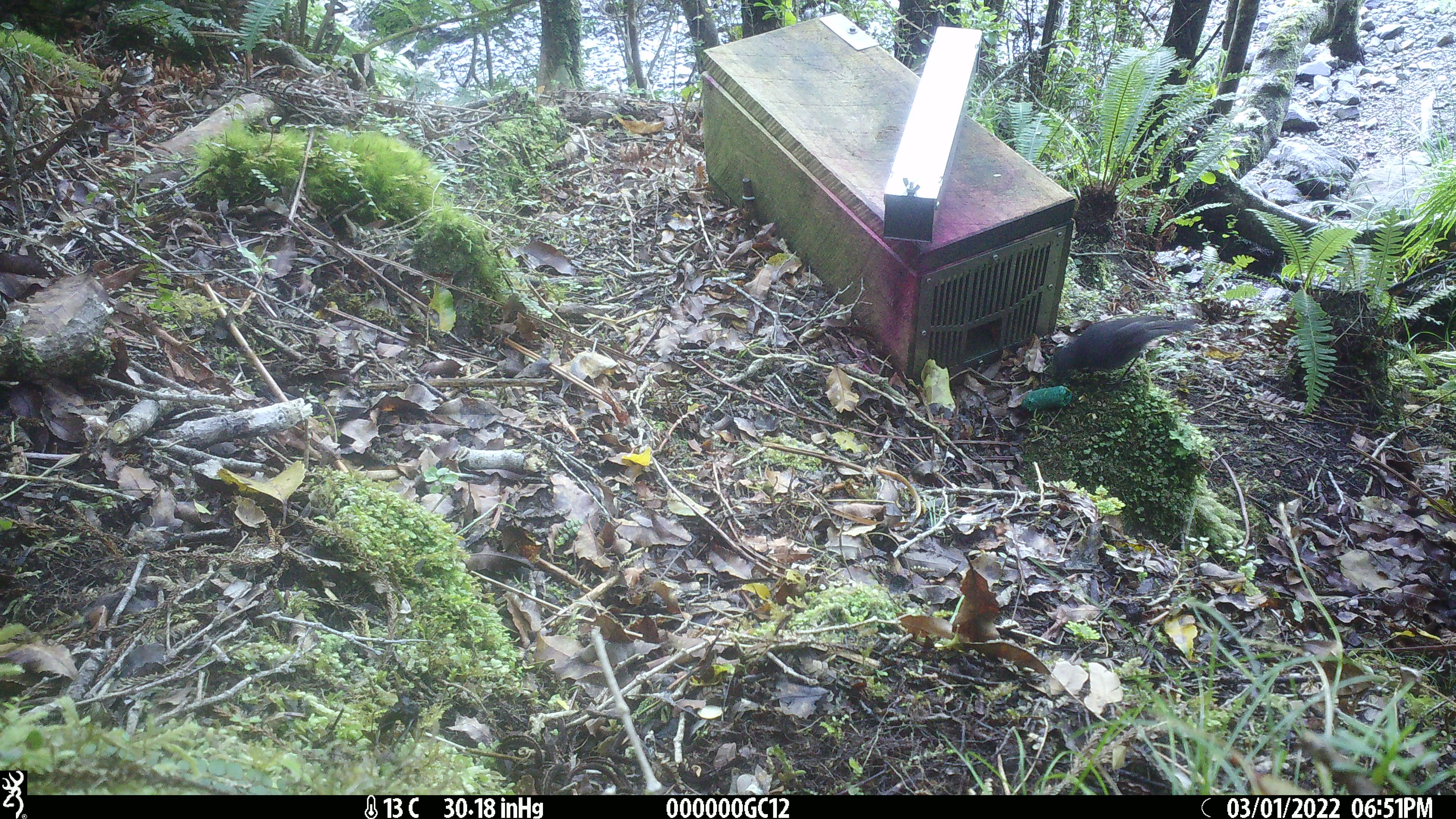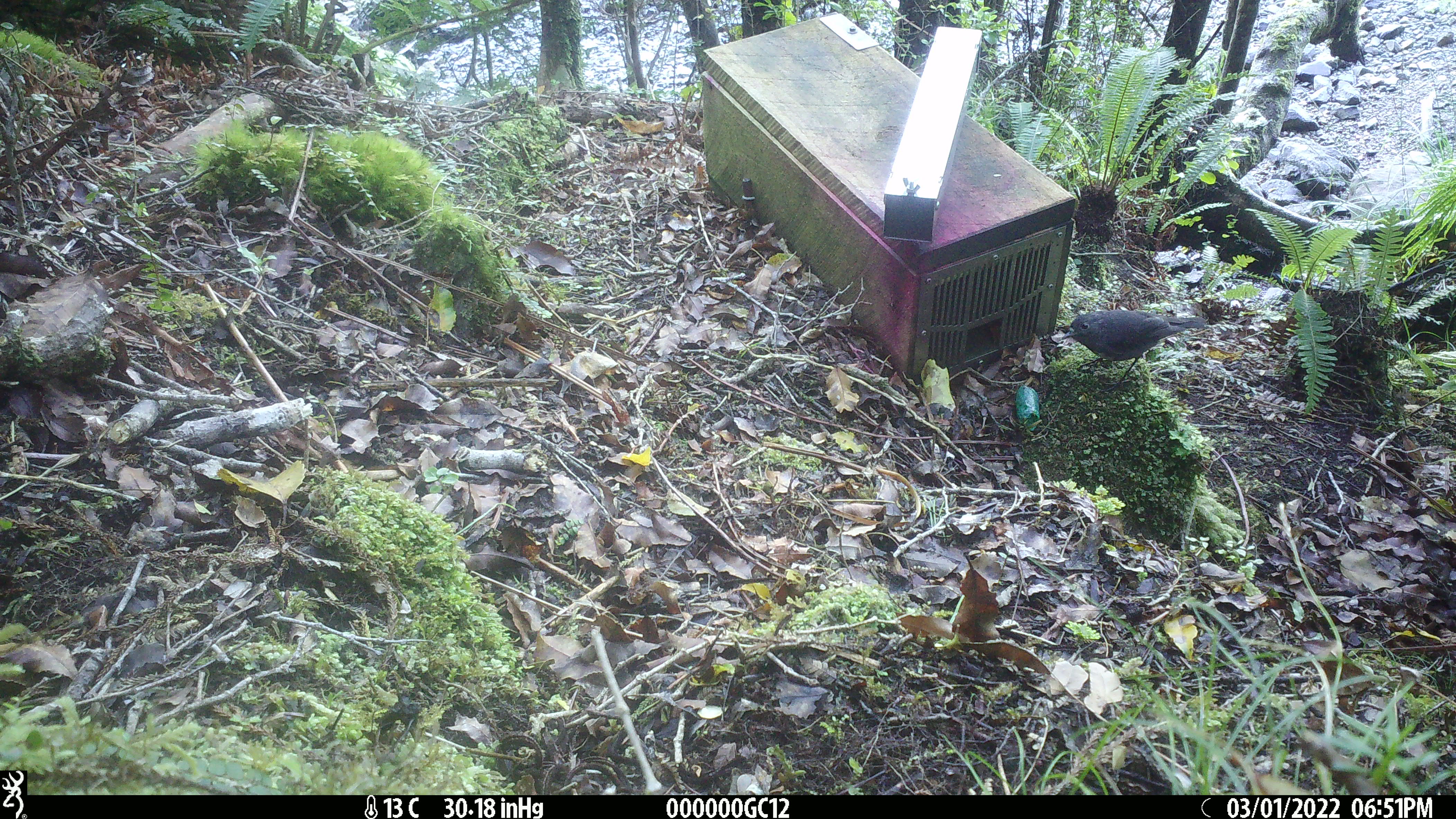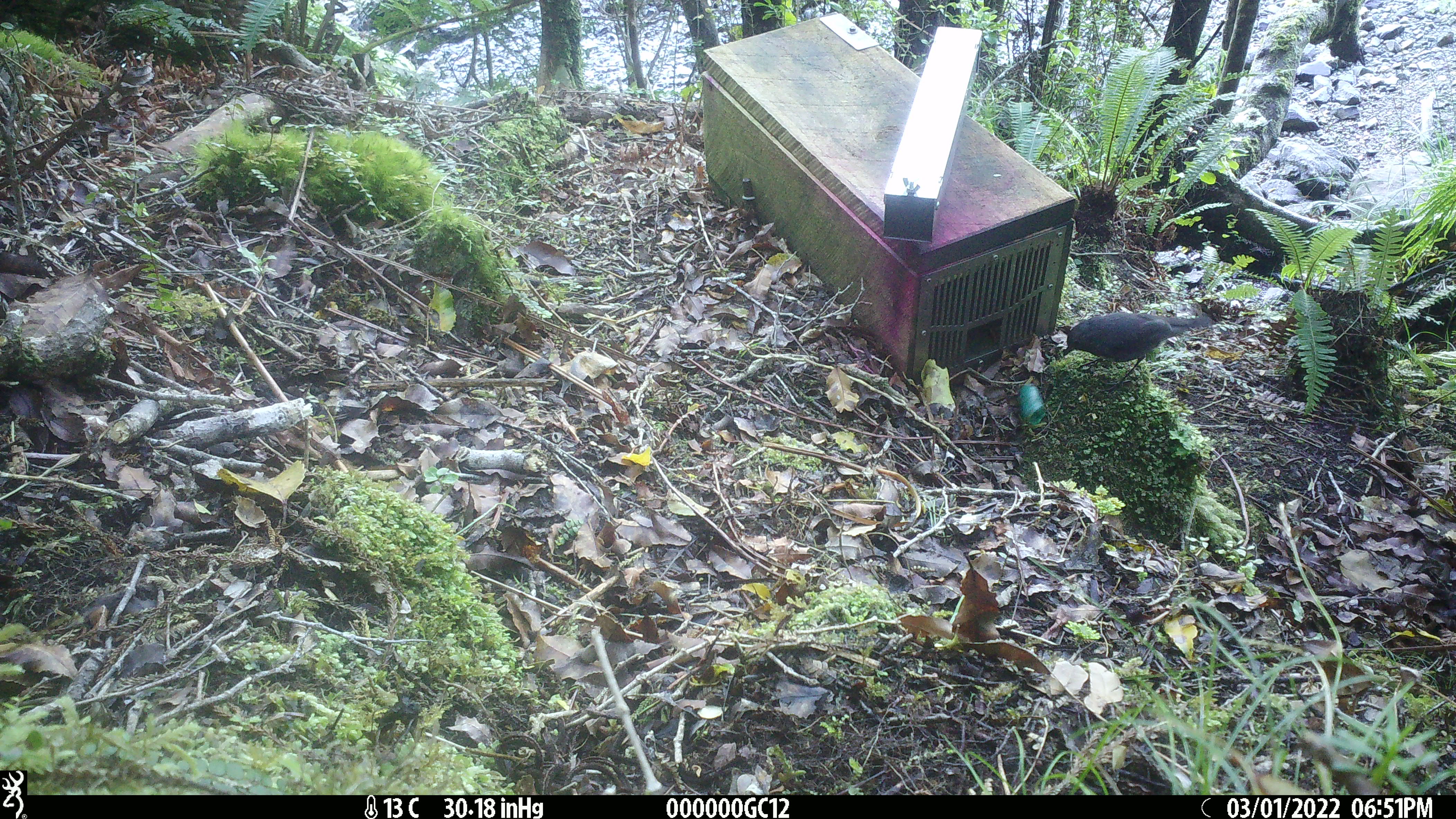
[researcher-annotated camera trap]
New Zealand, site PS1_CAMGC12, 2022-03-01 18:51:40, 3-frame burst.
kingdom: Animalia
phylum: Chordata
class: Aves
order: Passeriformes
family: Petroicidae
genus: Petroica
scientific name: Petroica australis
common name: new zealand robin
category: robin